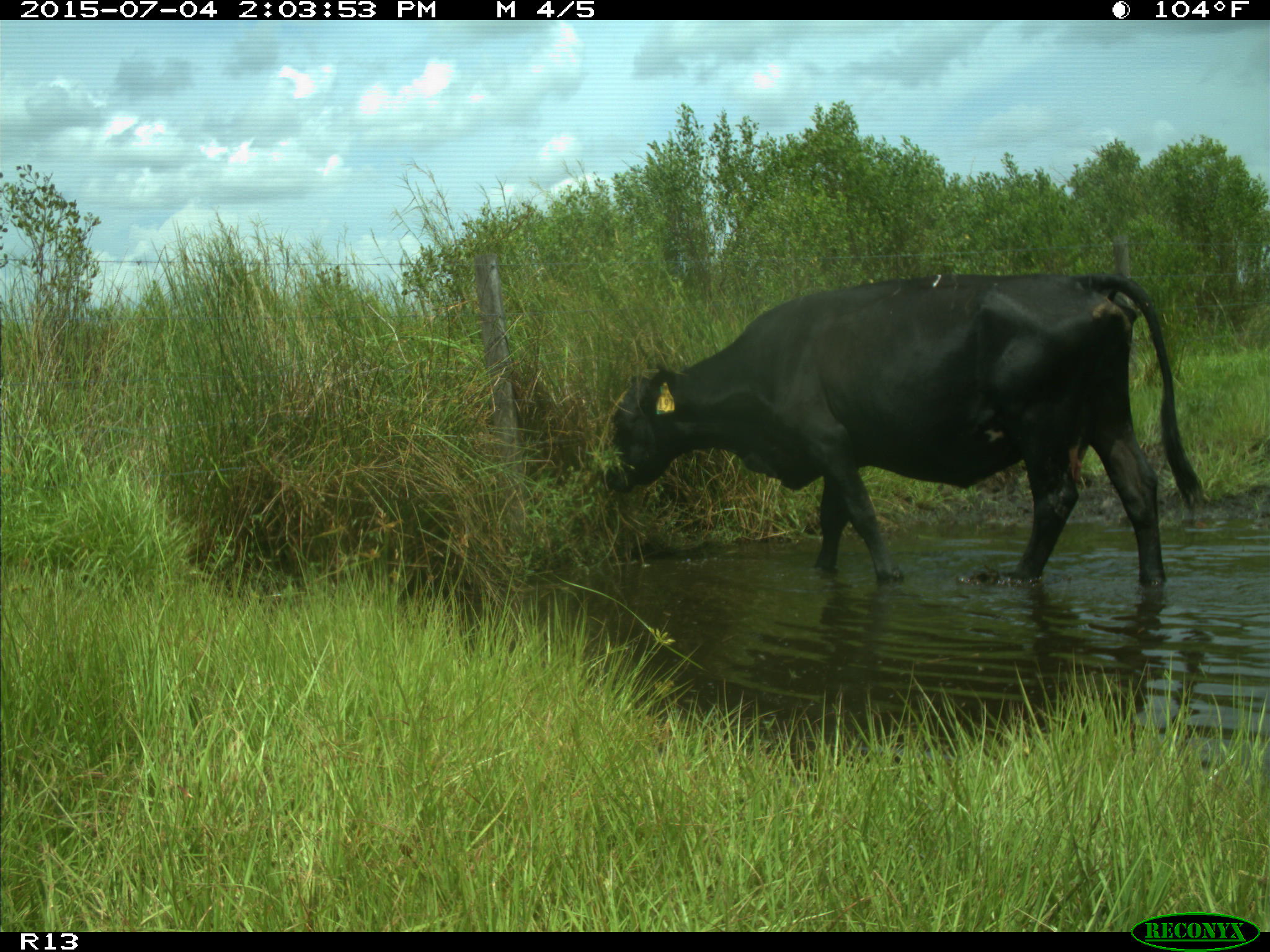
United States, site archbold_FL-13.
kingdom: Animalia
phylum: Chordata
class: Mammalia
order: Artiodactyla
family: Bovidae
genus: Bos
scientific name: Bos taurus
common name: domestic cow